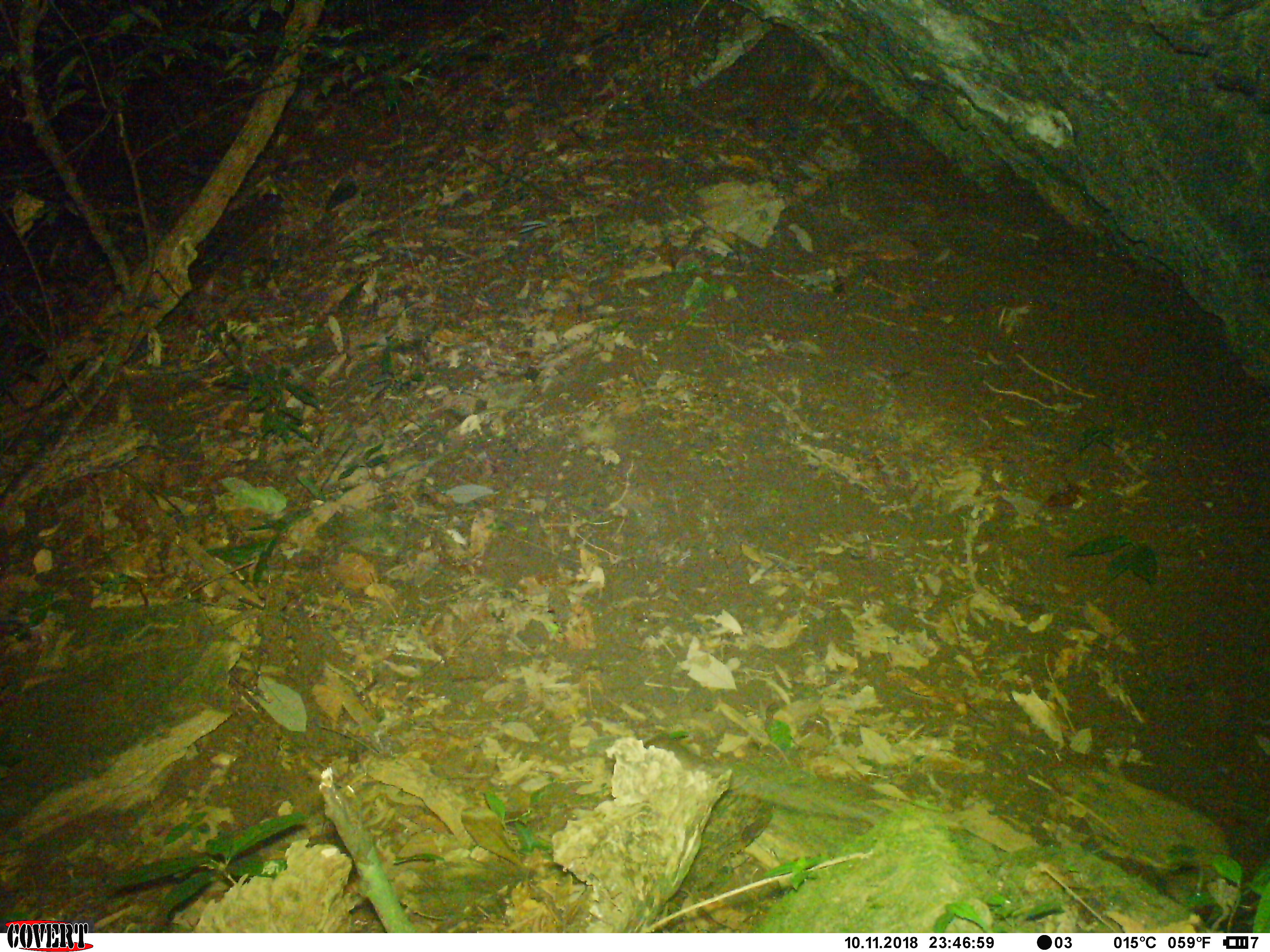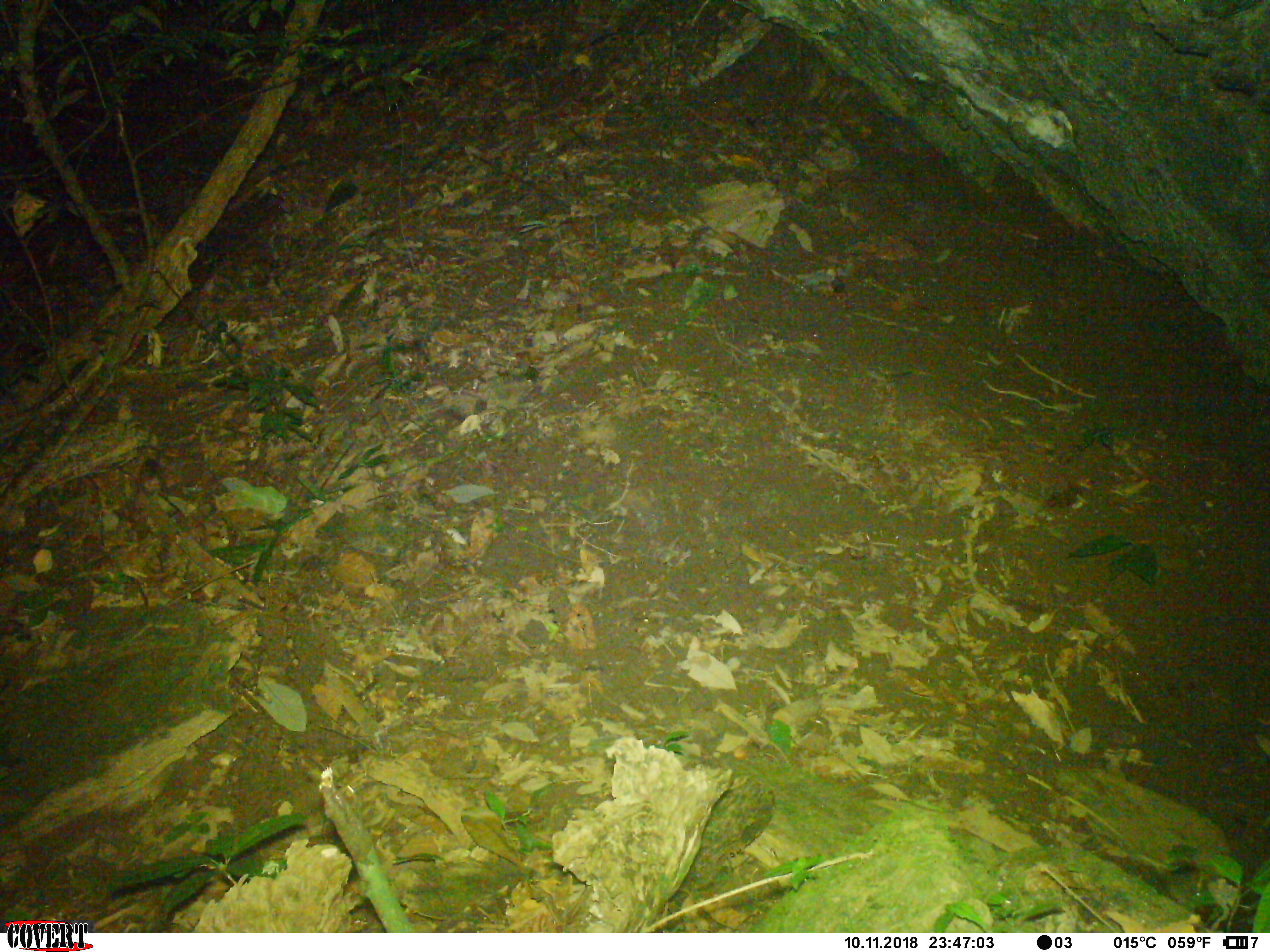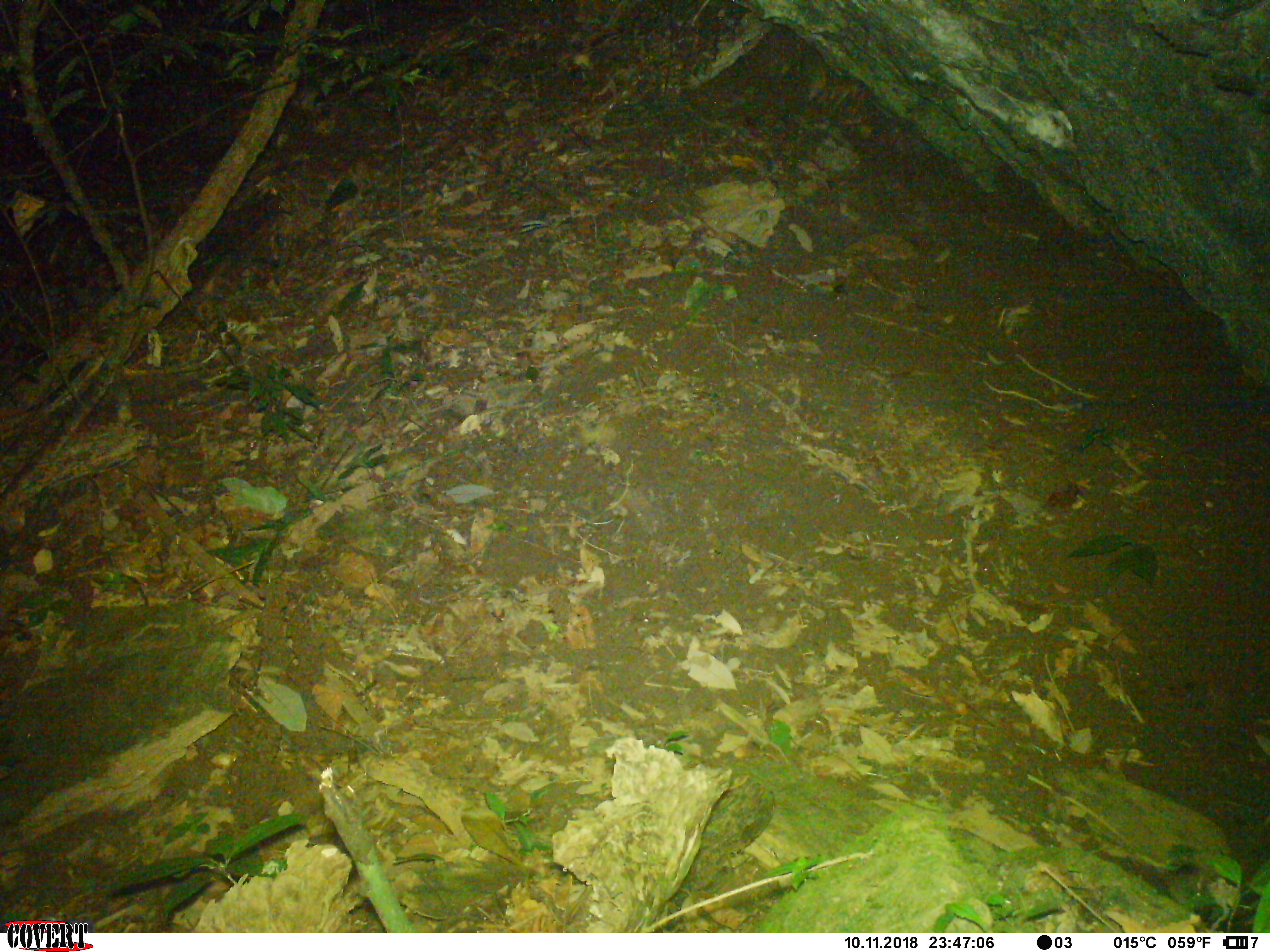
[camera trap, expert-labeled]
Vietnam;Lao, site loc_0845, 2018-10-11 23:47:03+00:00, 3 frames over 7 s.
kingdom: Animalia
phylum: Chordata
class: Mammalia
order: Rodentia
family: Muridae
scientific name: Muridae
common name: old-world mice and rats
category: unidentified murid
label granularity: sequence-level